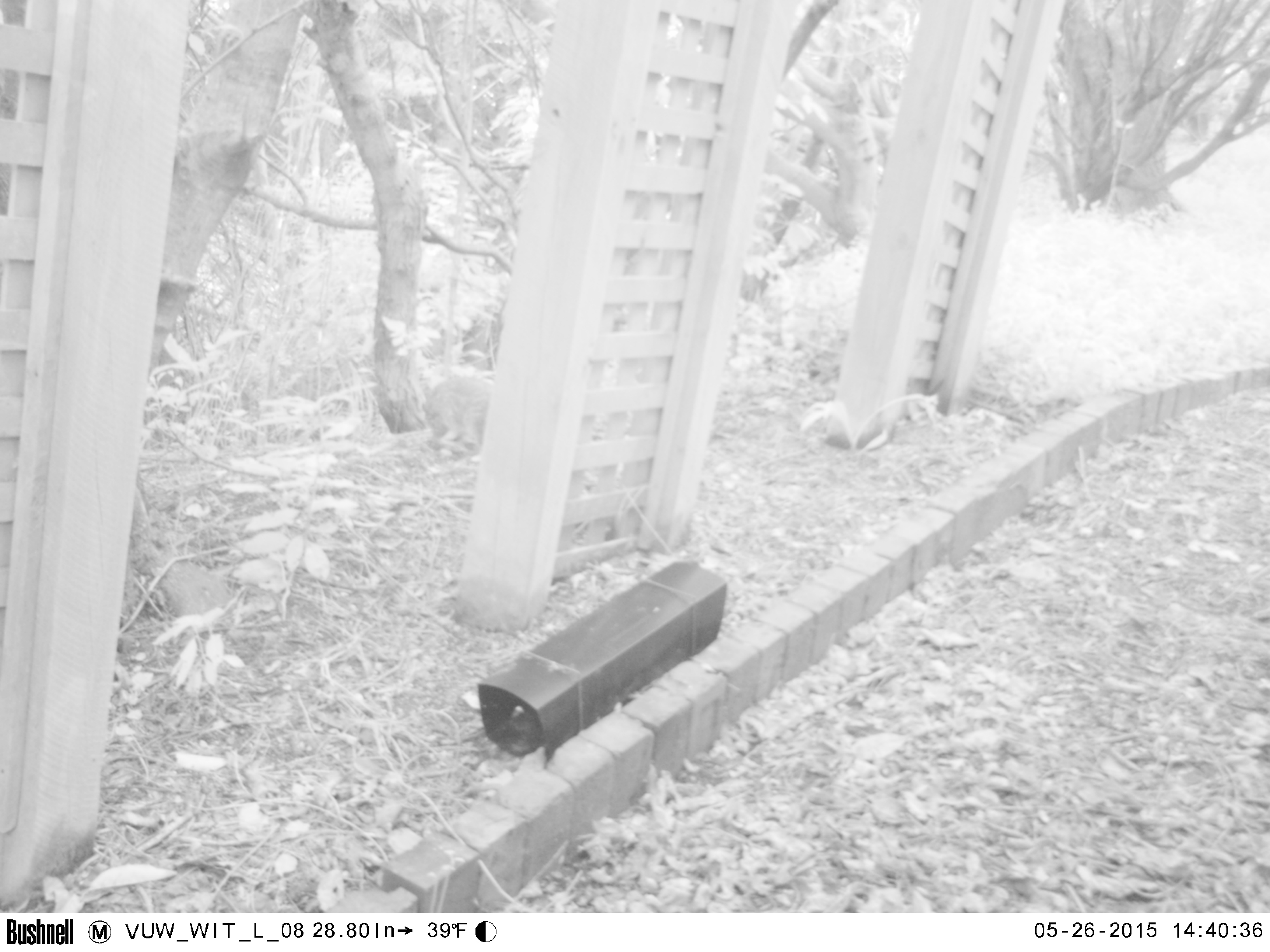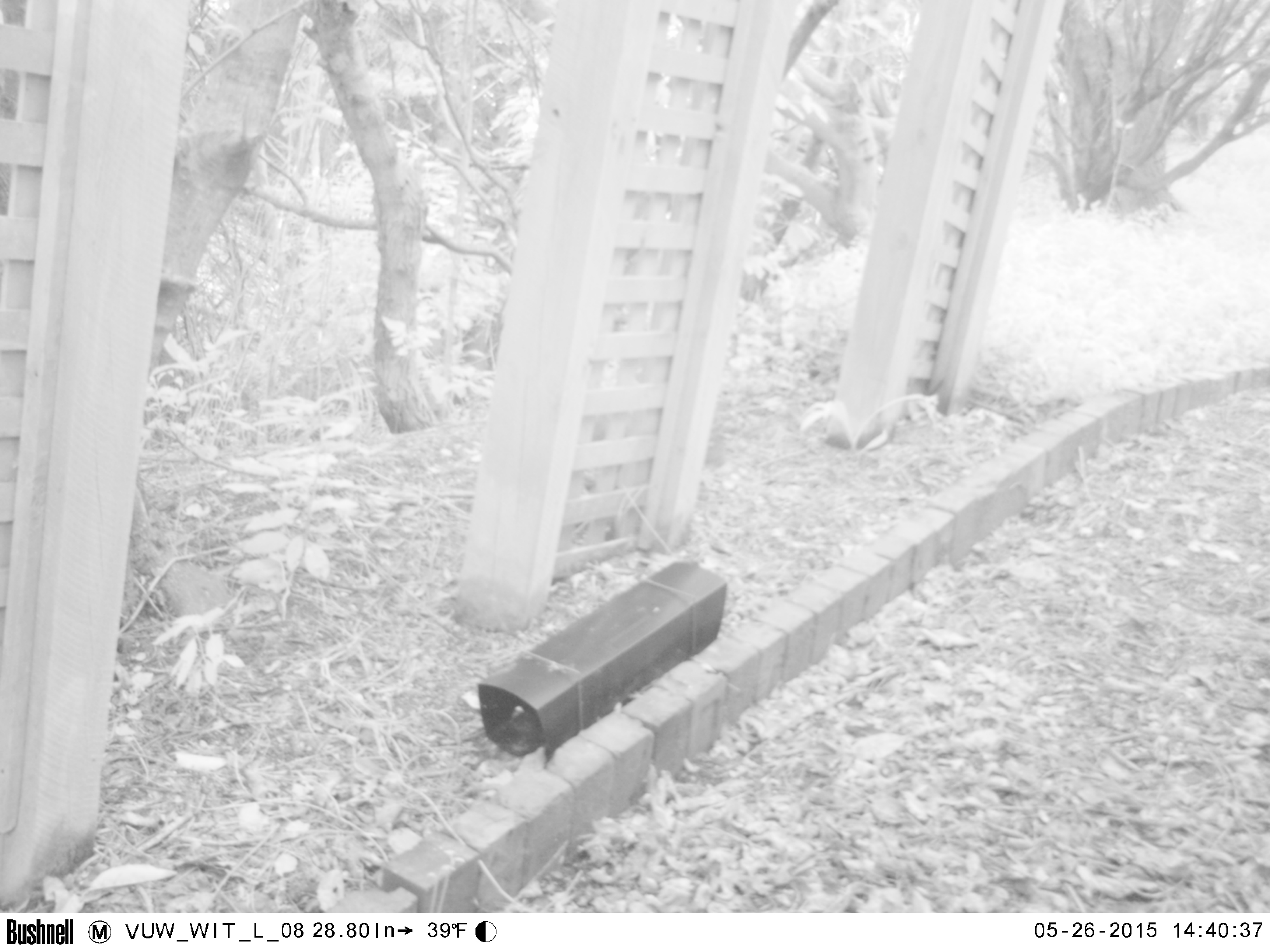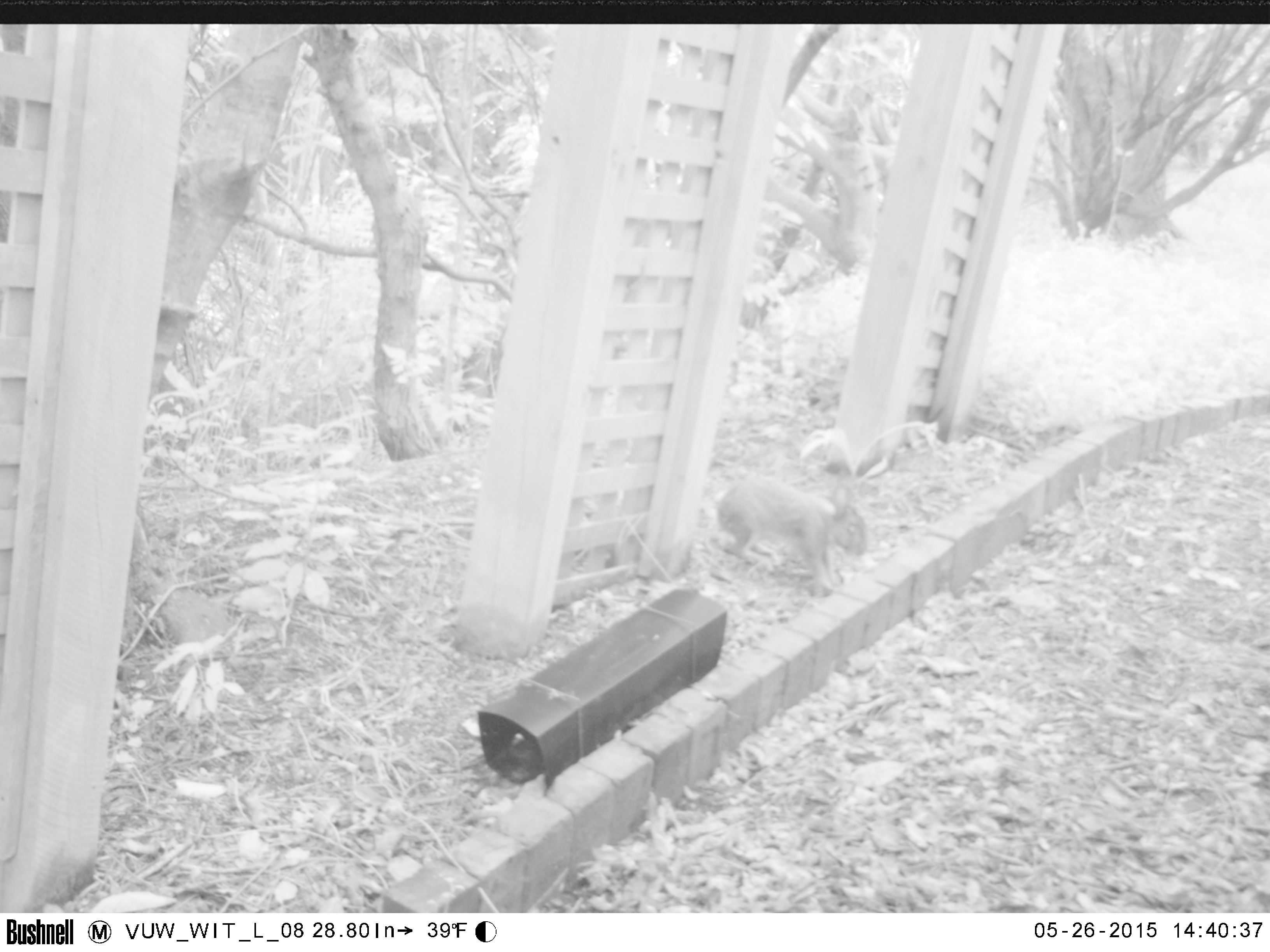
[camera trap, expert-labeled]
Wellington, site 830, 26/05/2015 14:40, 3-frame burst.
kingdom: Animalia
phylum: Chordata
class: Mammalia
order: Lagomorpha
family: Leporidae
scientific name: Leporidae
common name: rabbit